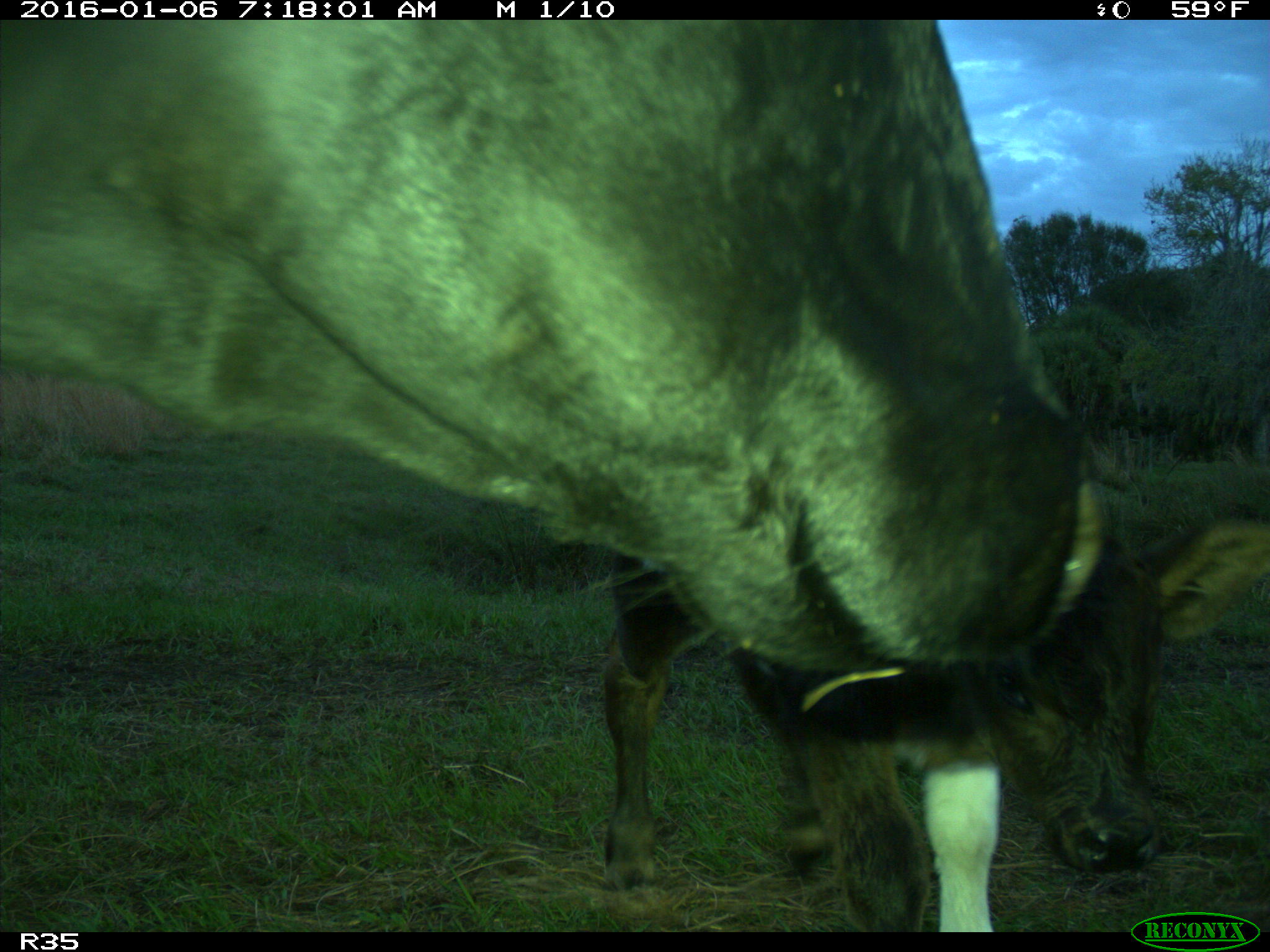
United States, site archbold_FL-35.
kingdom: Animalia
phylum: Chordata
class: Mammalia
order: Artiodactyla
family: Bovidae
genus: Bos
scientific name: Bos taurus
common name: domestic cow